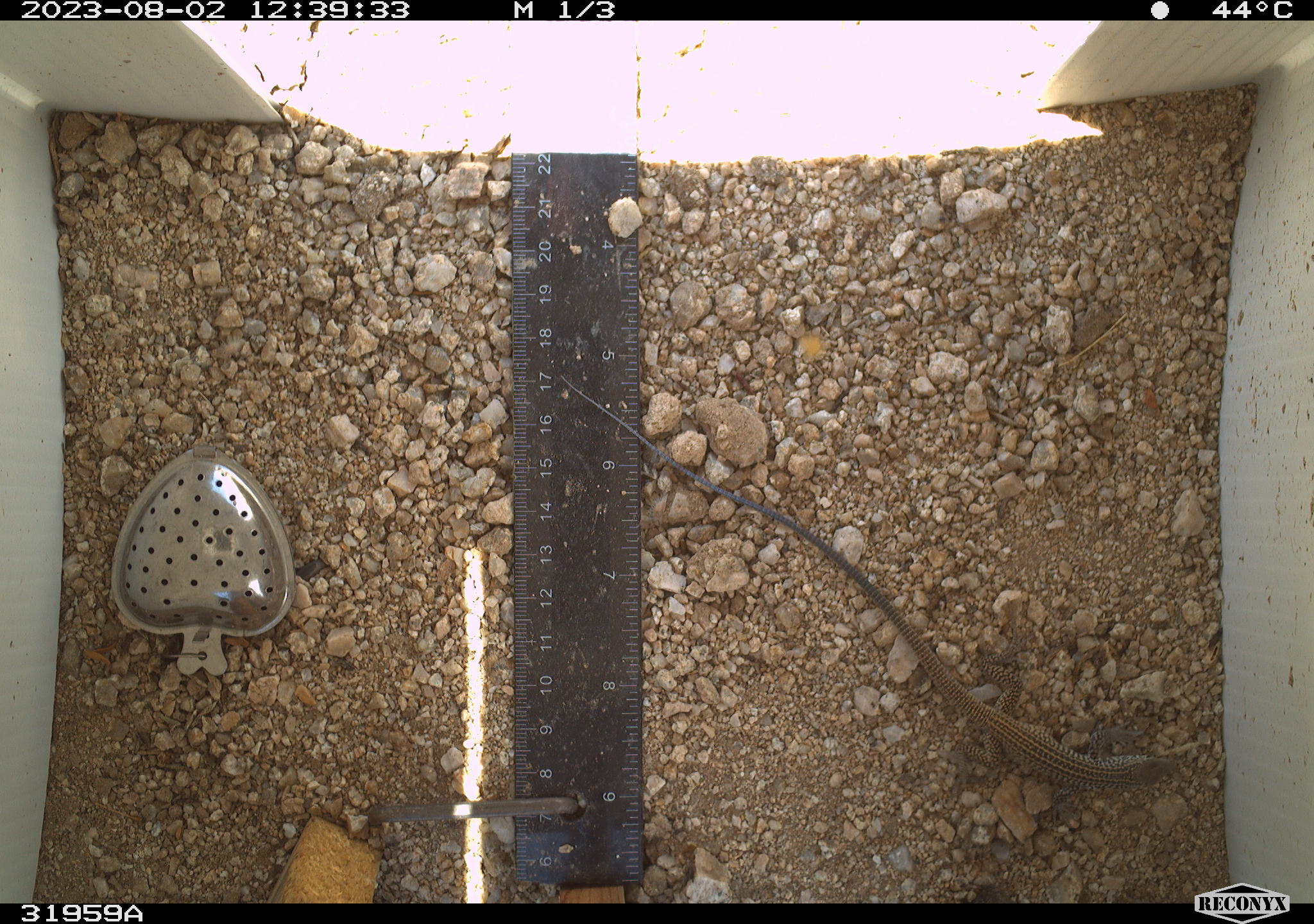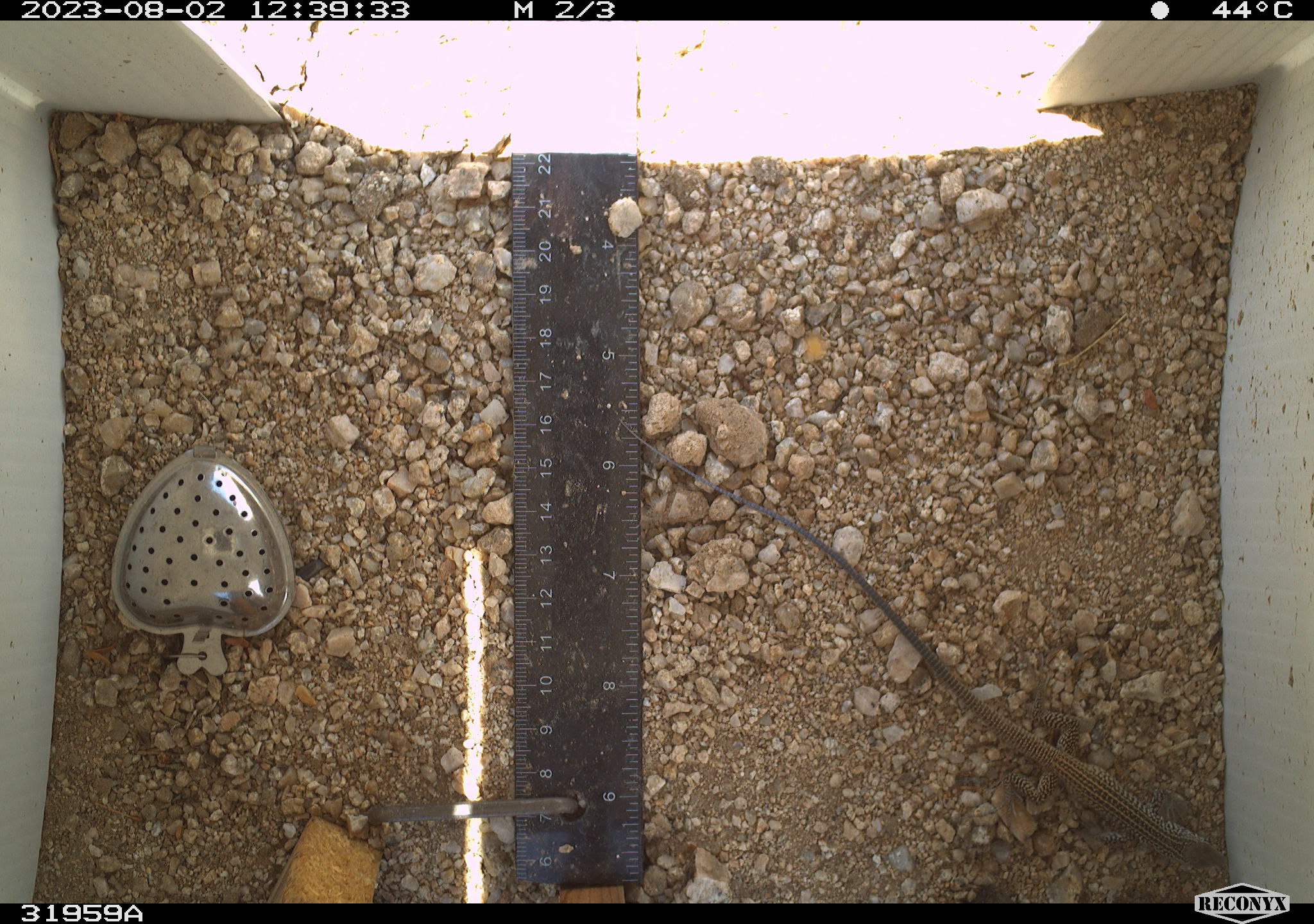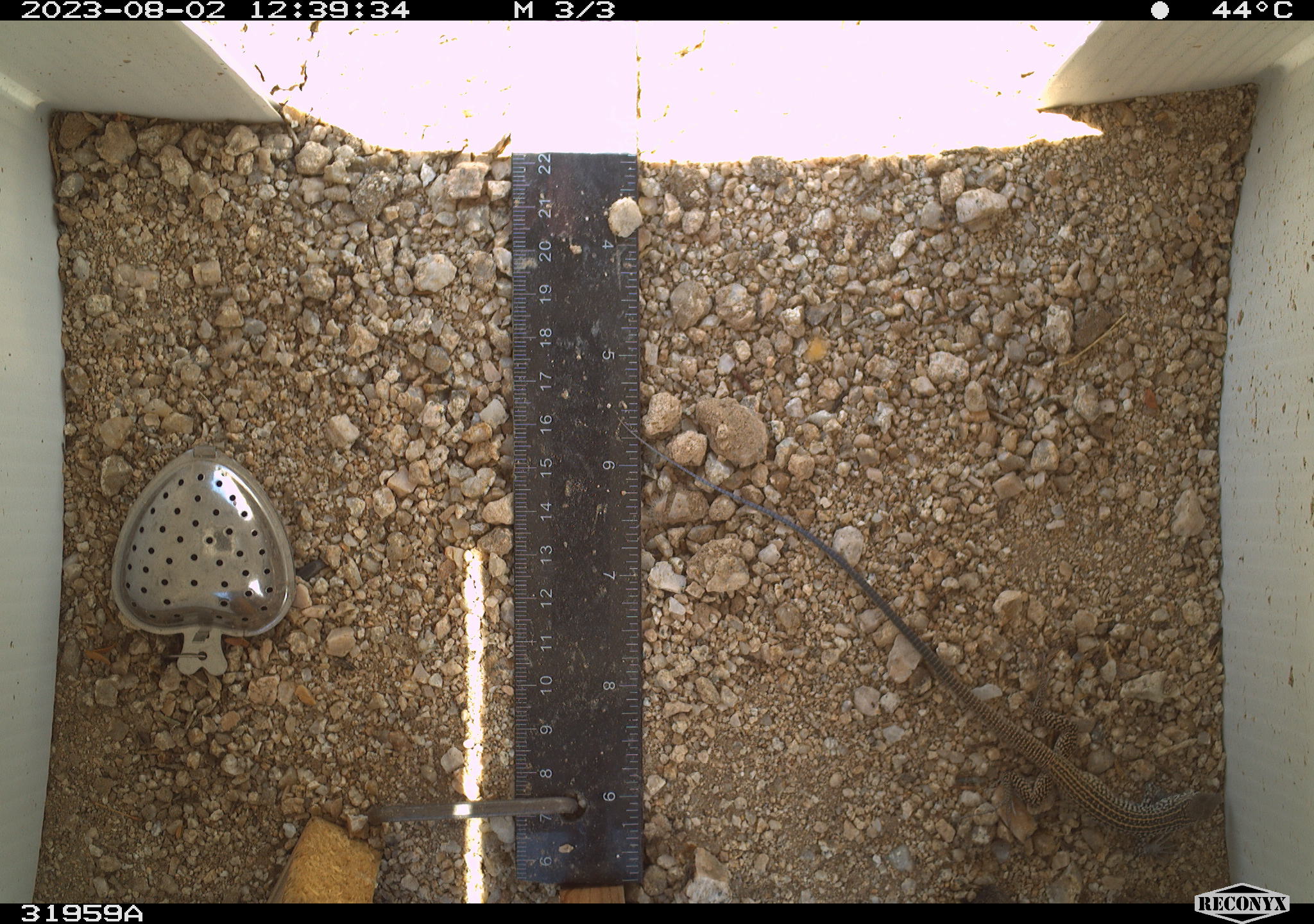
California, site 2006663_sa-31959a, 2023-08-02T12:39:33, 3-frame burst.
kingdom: Animalia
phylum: Chordata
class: Reptilia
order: Squamata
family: Teiidae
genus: Aspidoscelis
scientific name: Aspidoscelis tigris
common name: western whiptail